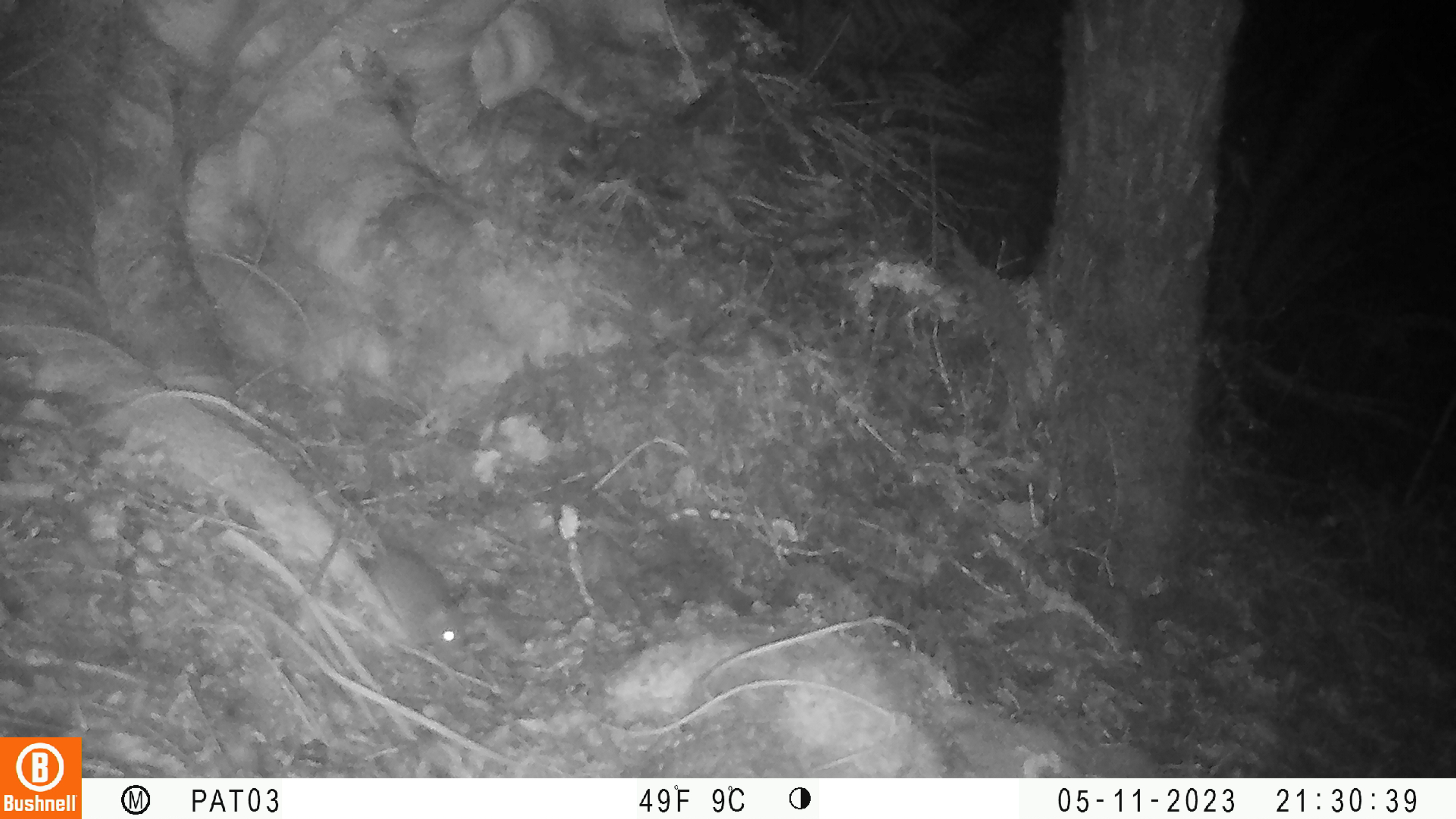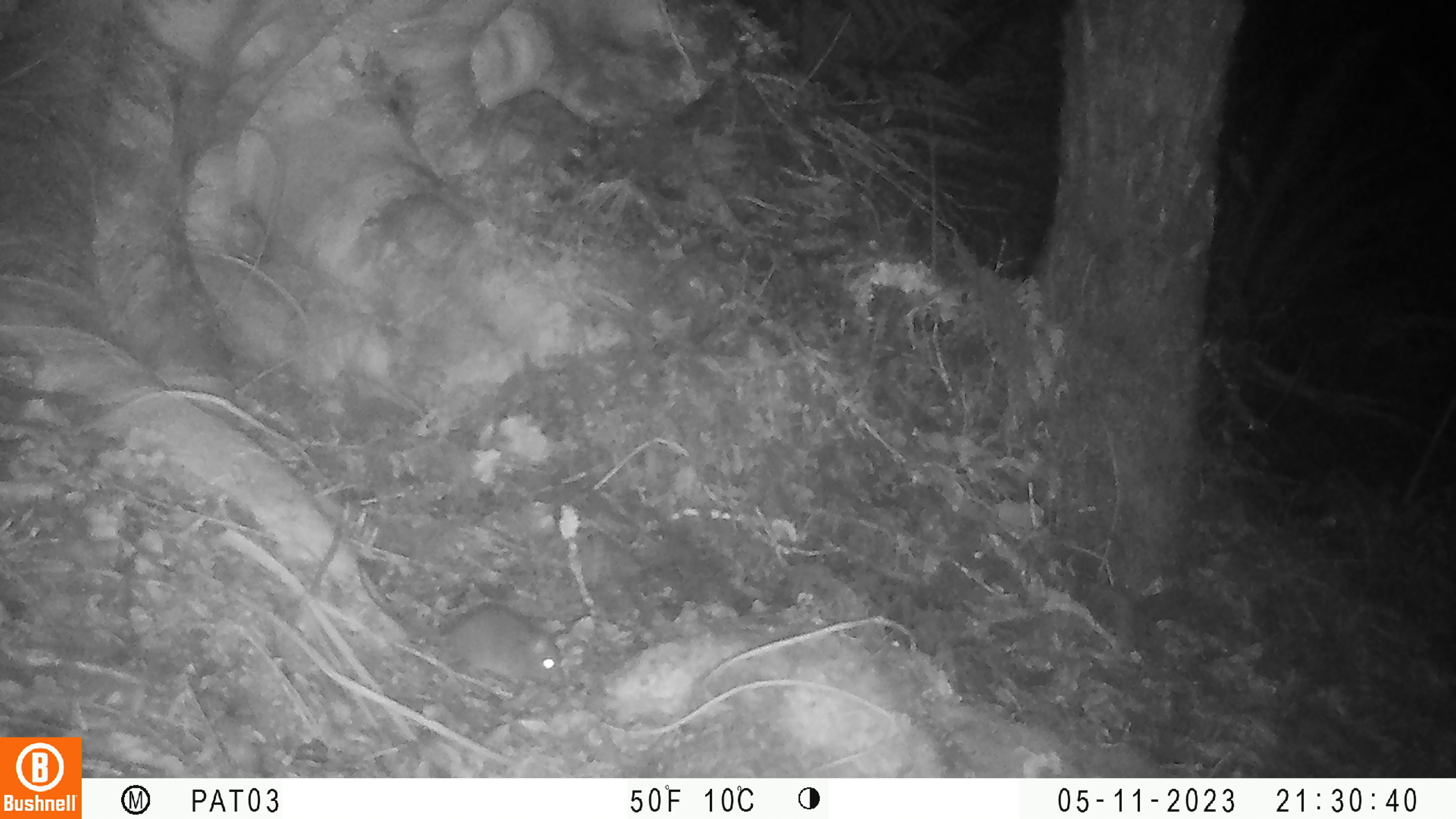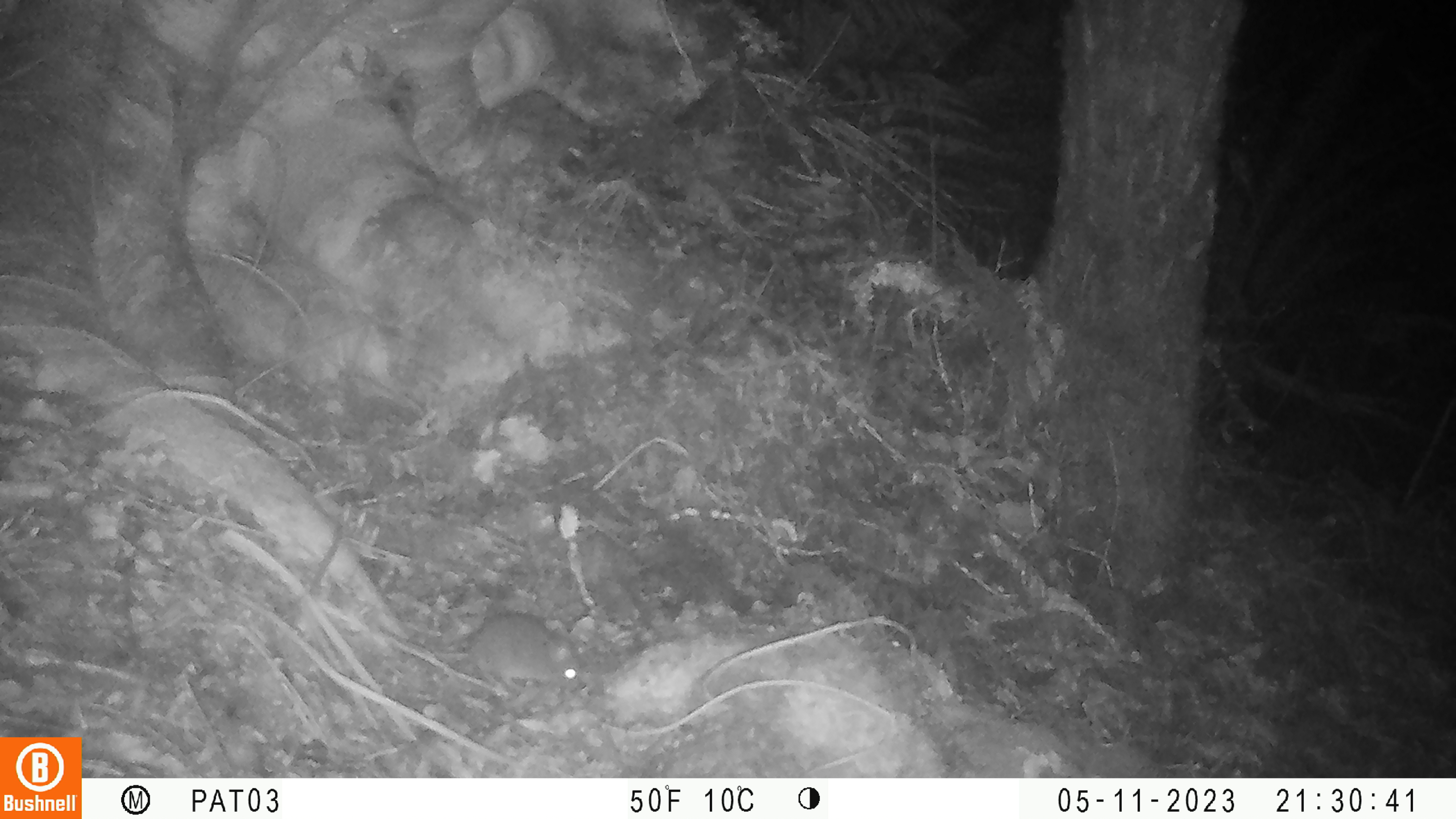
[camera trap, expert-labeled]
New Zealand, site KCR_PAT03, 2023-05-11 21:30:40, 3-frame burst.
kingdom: Animalia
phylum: Chordata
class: Mammalia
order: Rodentia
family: Muridae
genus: Mus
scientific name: Mus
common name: mouse